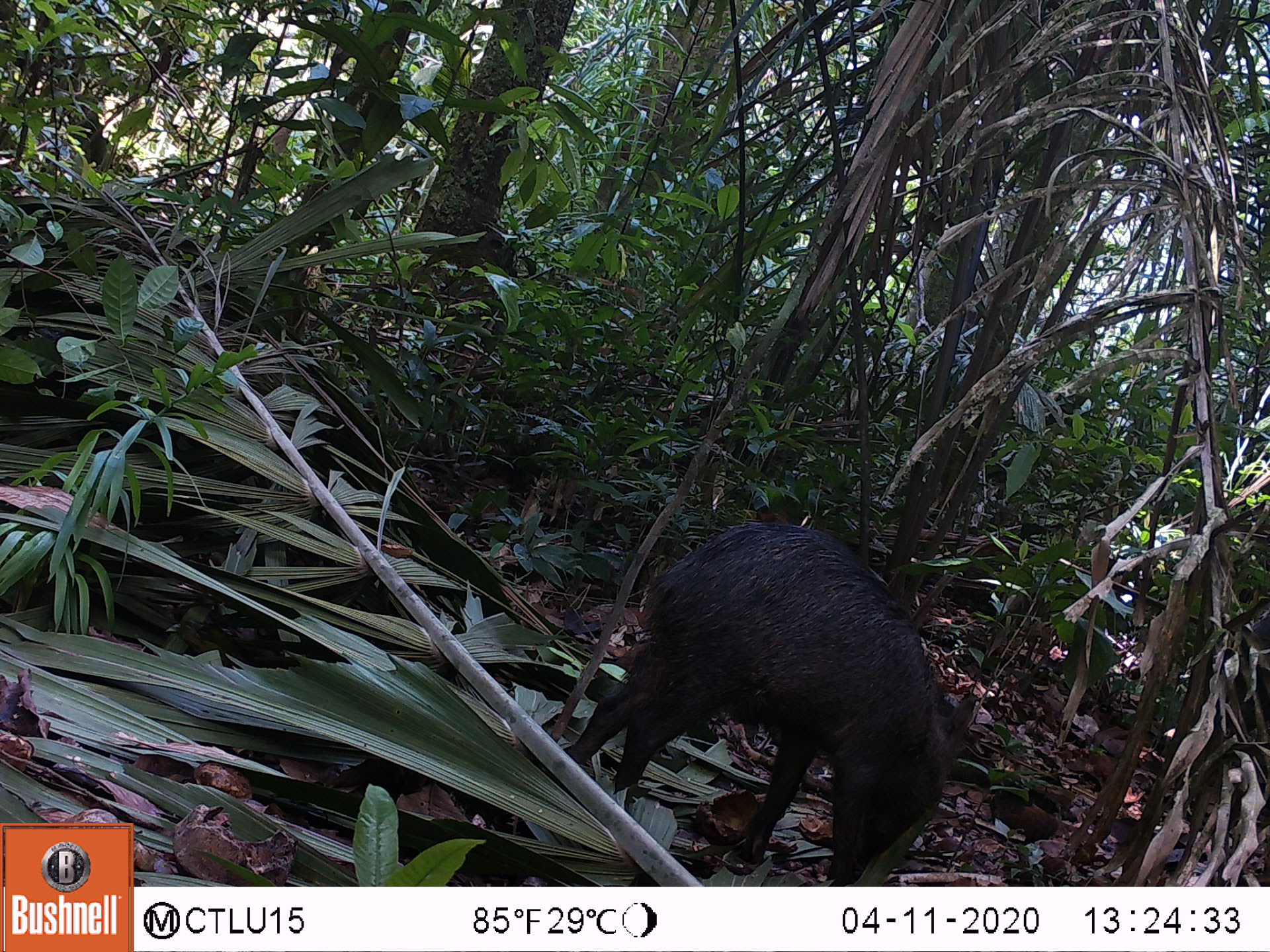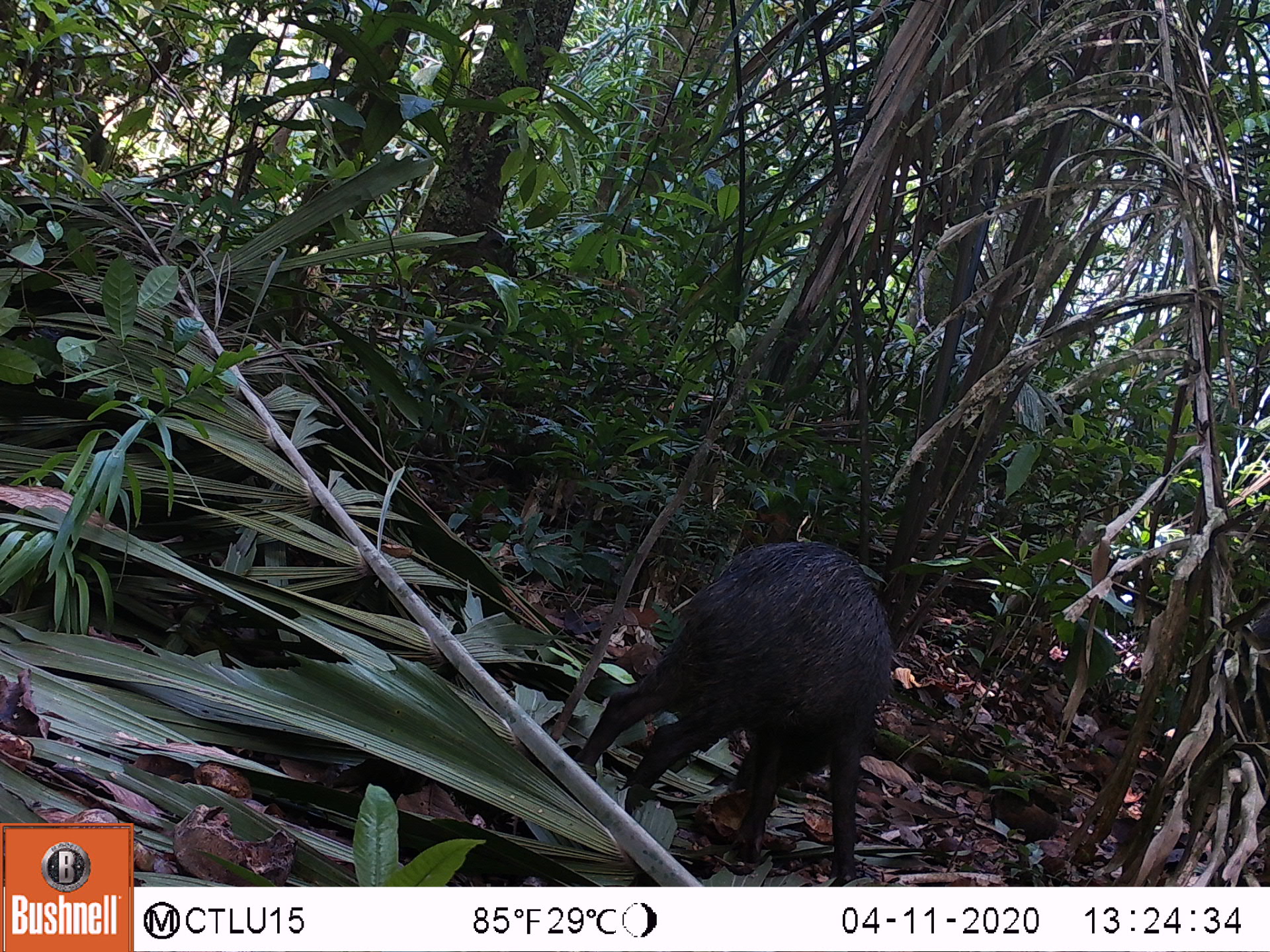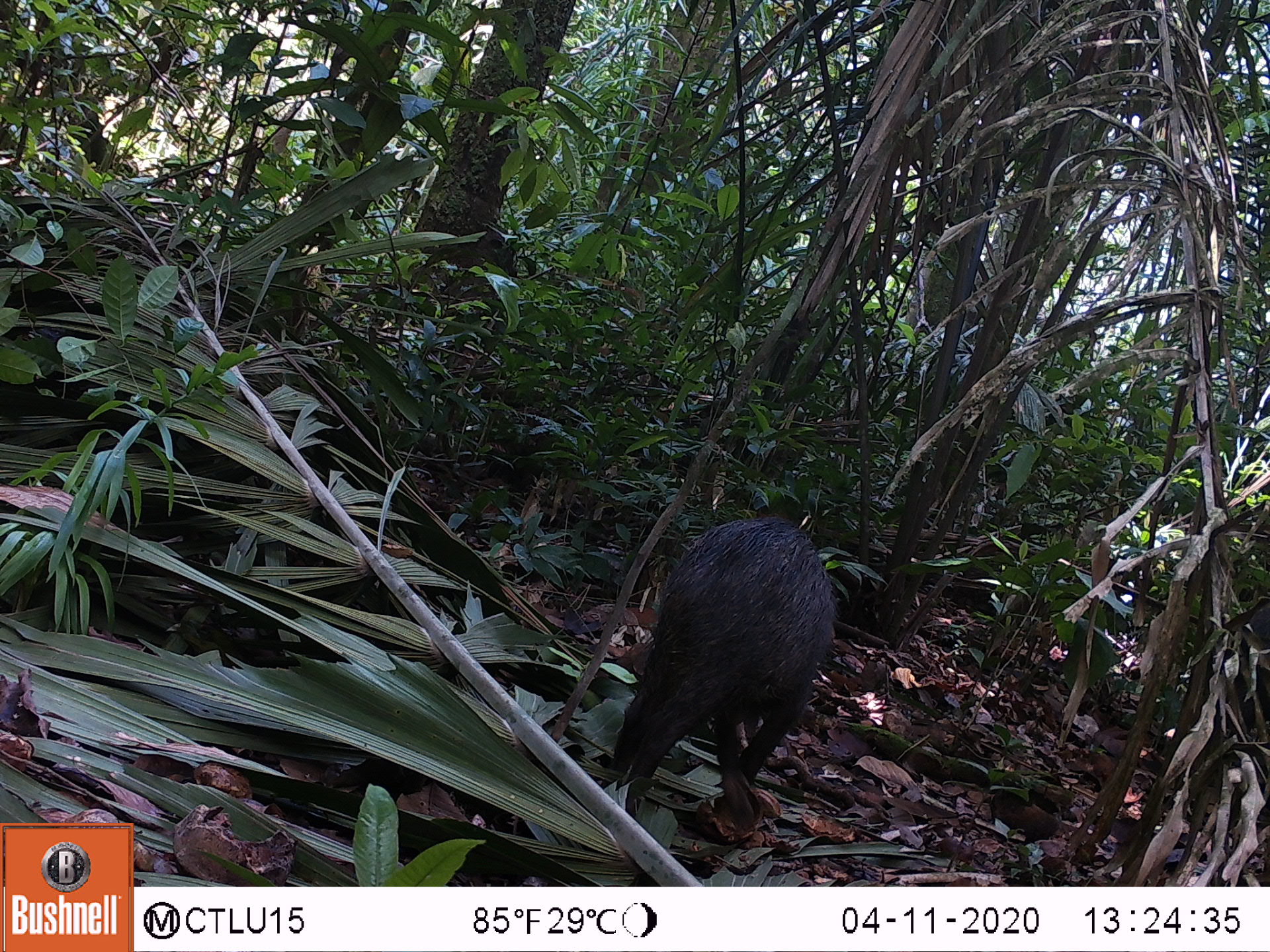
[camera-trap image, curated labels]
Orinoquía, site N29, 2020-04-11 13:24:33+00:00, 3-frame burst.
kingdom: Animalia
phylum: Chordata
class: Mammalia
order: Artiodactyla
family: Tayassuidae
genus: Tayassu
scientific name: Tayassu pecari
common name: white-lipped peccary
White-lipped peccary (Tayassu pecari).